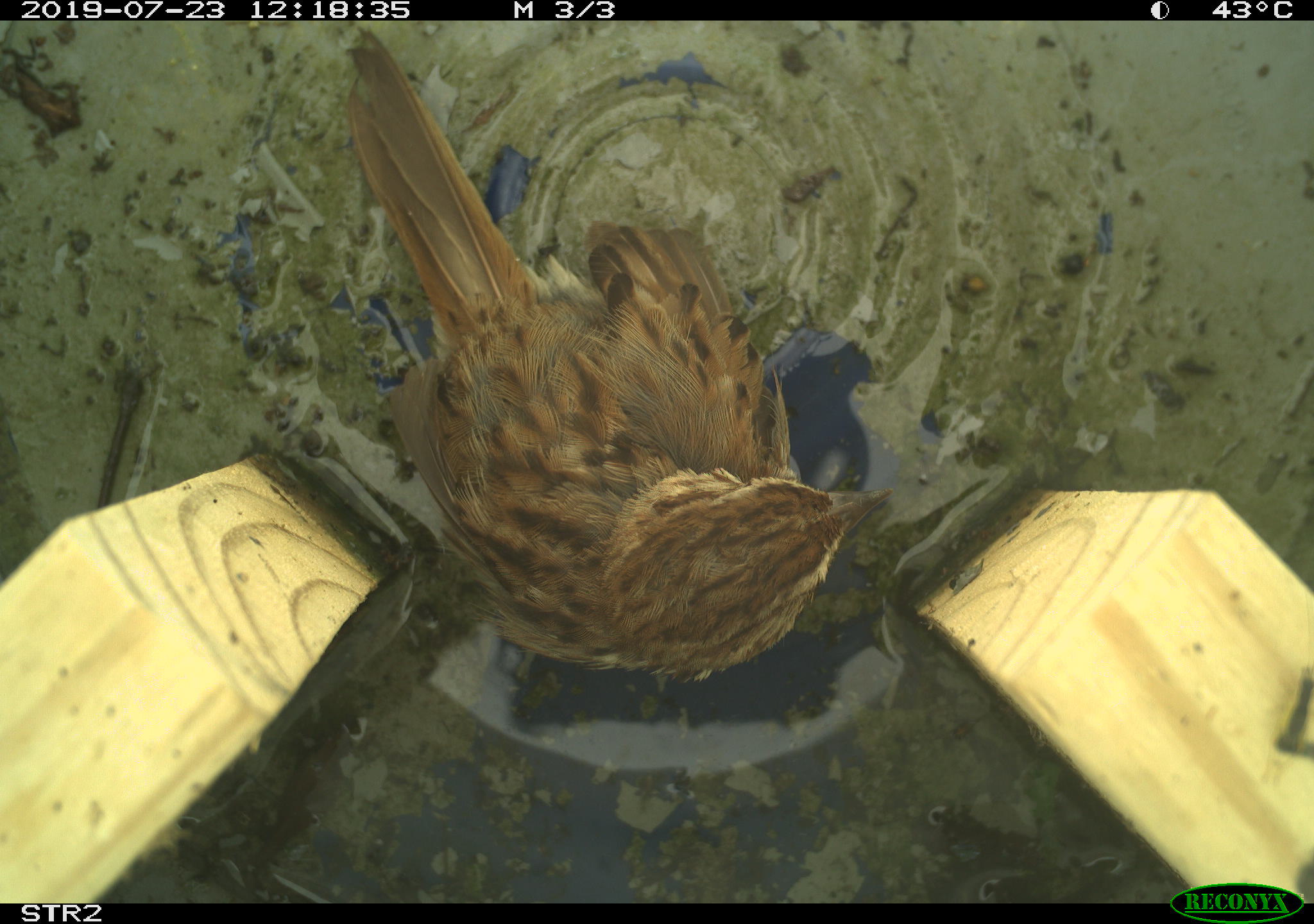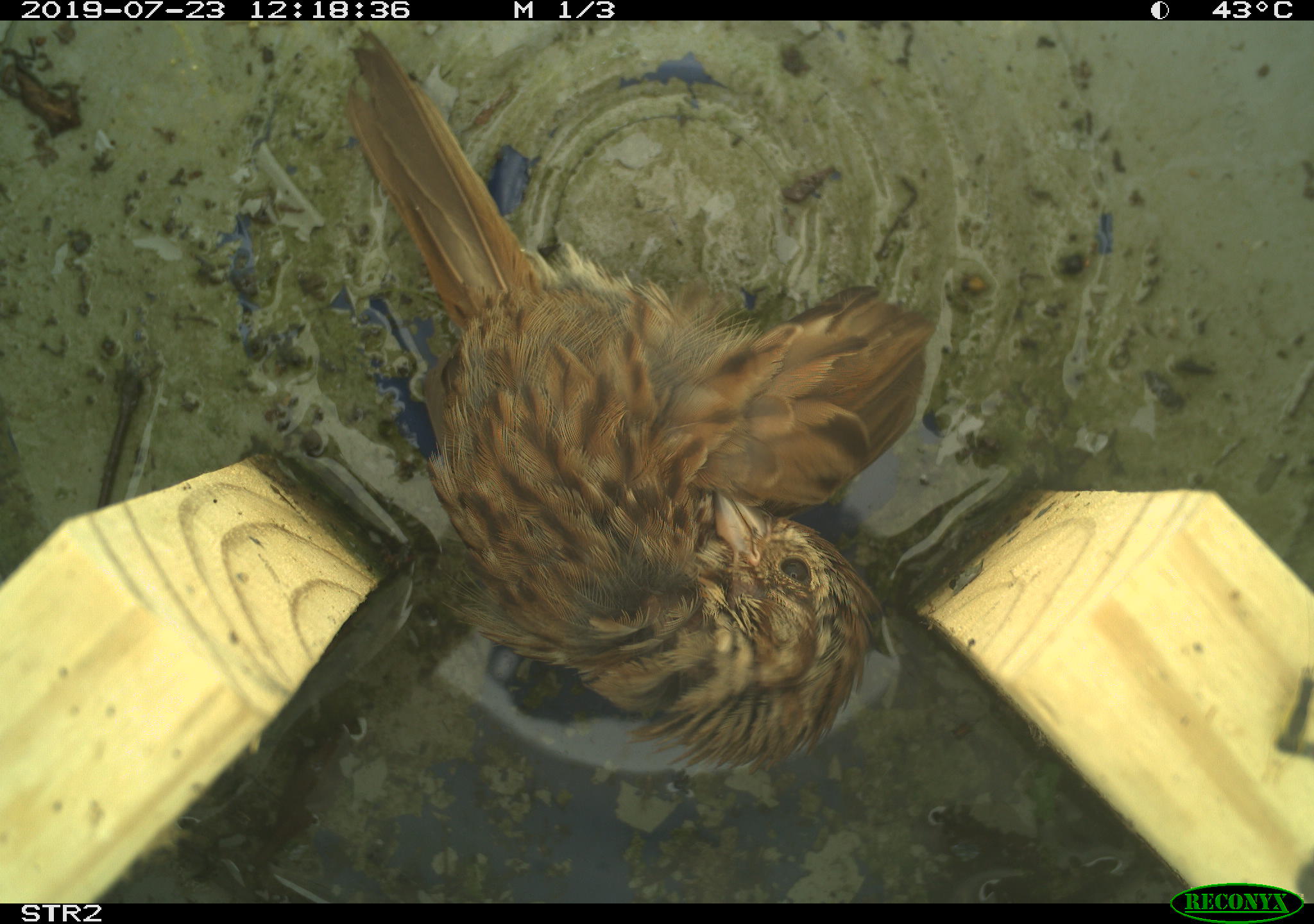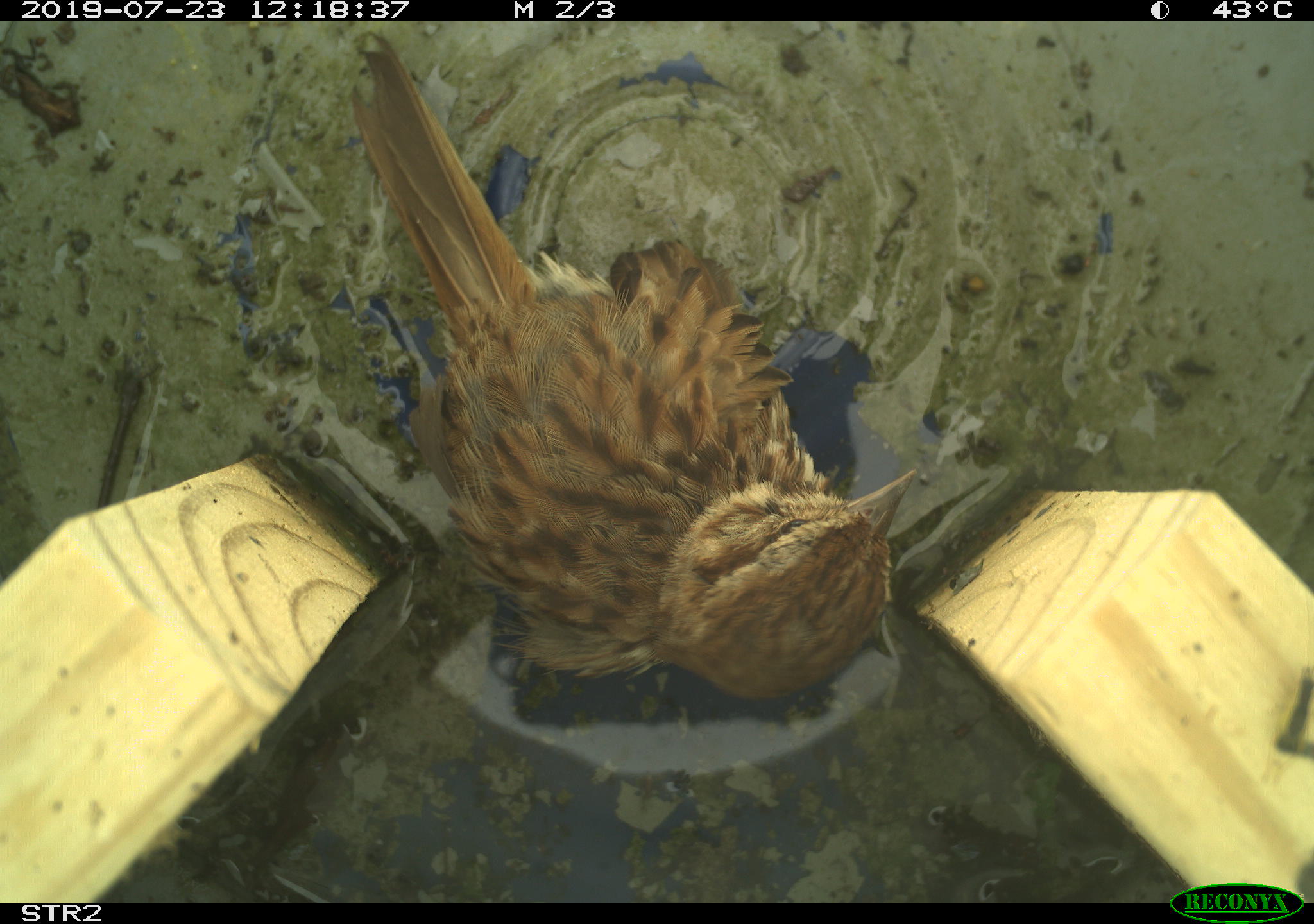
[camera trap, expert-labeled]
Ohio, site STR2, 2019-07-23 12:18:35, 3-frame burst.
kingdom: Animalia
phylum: Chordata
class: Aves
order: Passeriformes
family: Passerellidae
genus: Melospiza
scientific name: Melospiza melodia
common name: song sparrow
Song sparrow (Melospiza melodia).